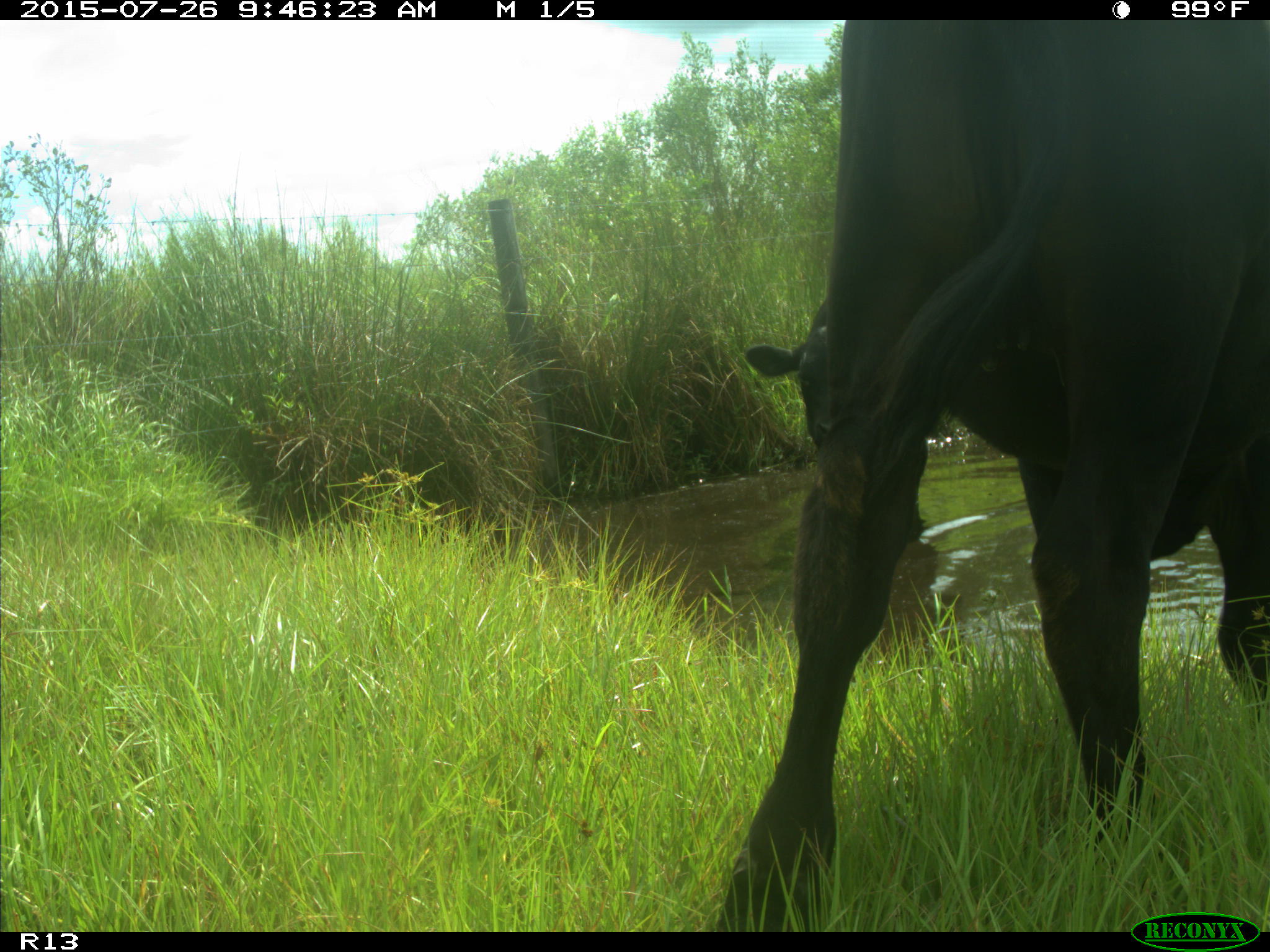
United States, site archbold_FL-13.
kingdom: Animalia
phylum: Chordata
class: Mammalia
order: Artiodactyla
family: Bovidae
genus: Bos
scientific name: Bos taurus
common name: domestic cow